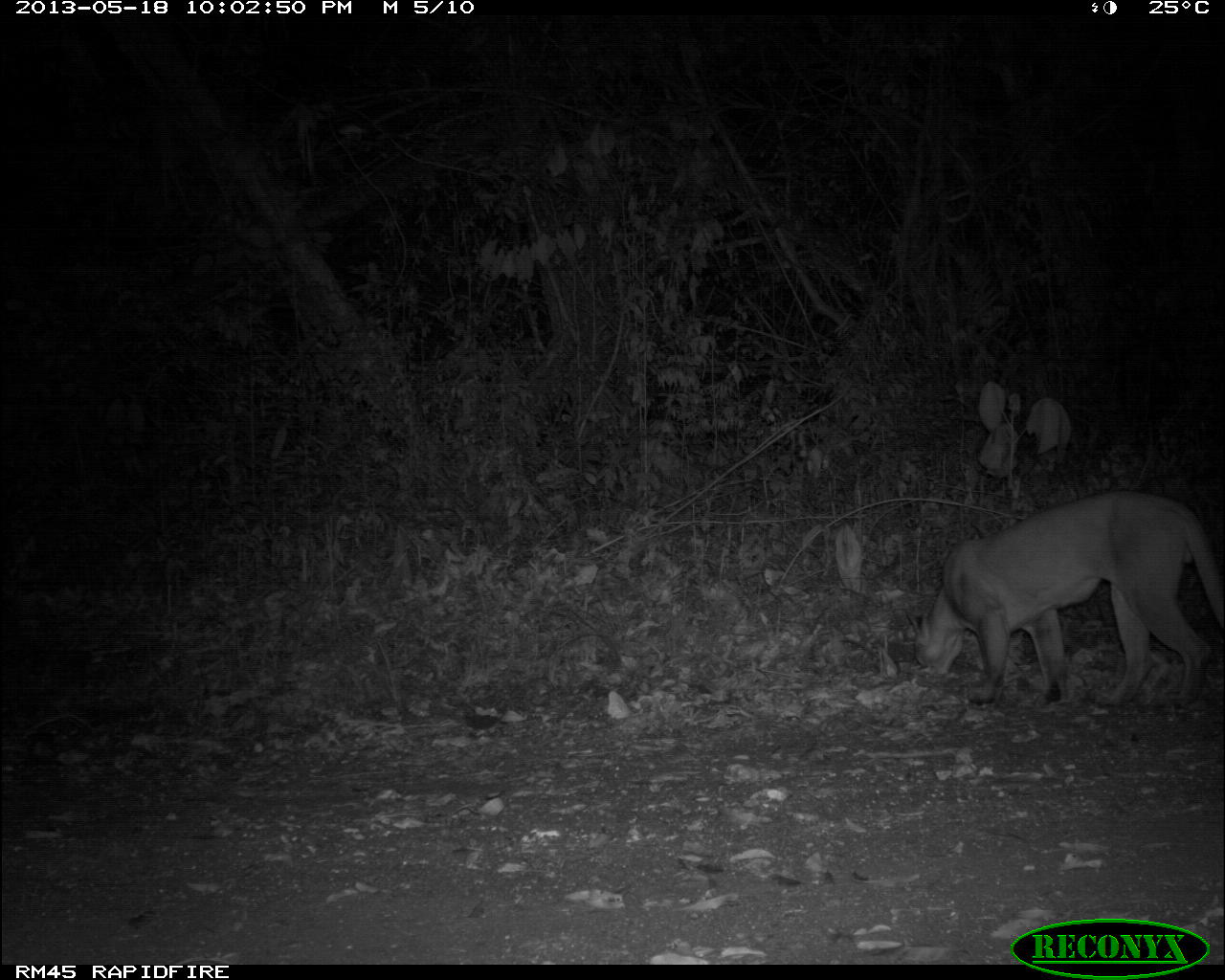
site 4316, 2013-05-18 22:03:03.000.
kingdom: Animalia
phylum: Chordata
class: Mammalia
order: Carnivora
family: Felidae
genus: Puma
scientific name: Puma concolor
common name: mountain lion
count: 1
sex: male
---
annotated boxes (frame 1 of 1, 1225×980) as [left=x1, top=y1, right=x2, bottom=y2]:
puma concolor: [left=906, top=488, right=1222, bottom=710]